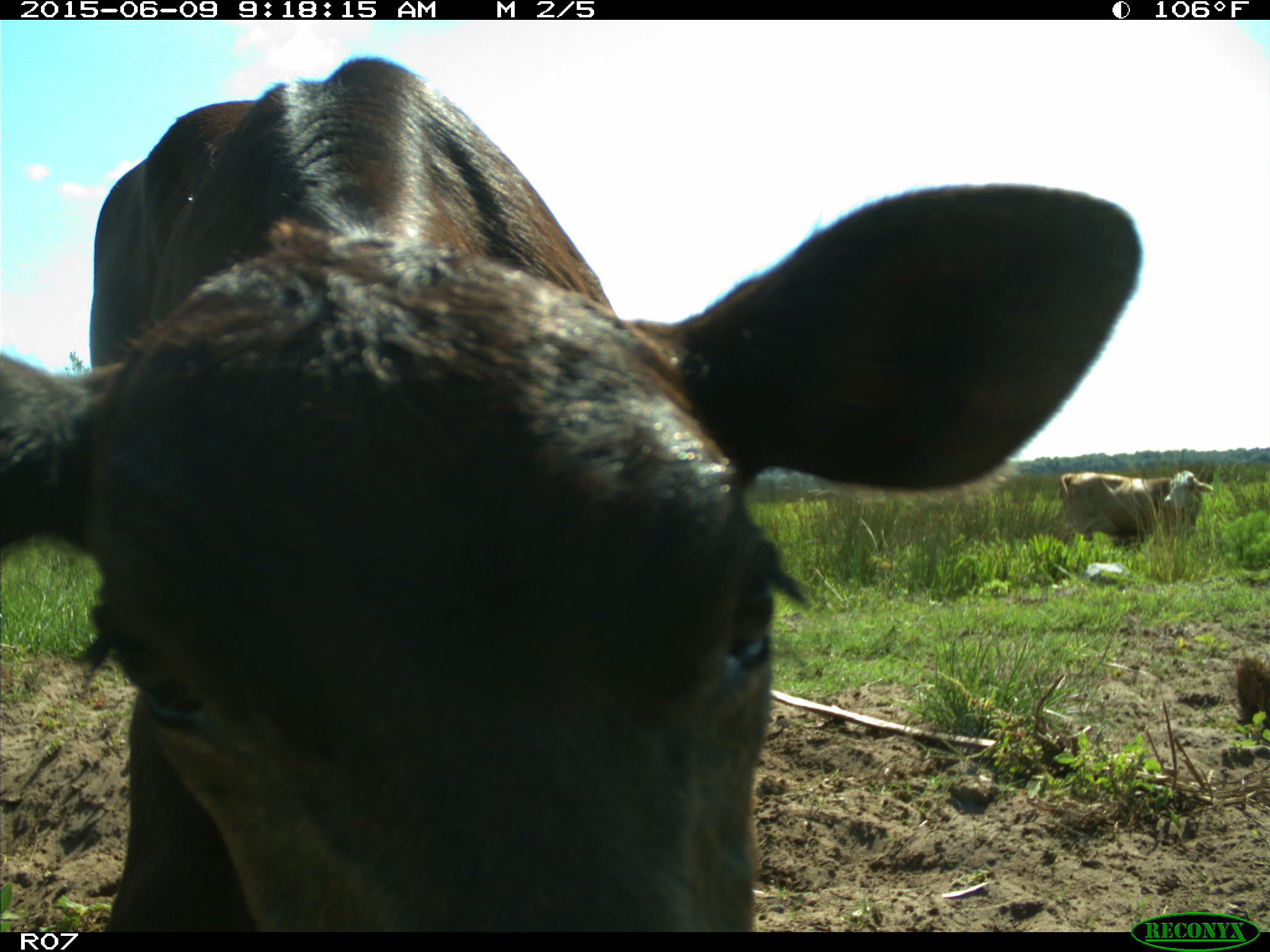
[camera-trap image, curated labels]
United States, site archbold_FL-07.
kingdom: Animalia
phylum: Chordata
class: Mammalia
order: Artiodactyla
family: Bovidae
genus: Bos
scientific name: Bos taurus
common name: domestic cow